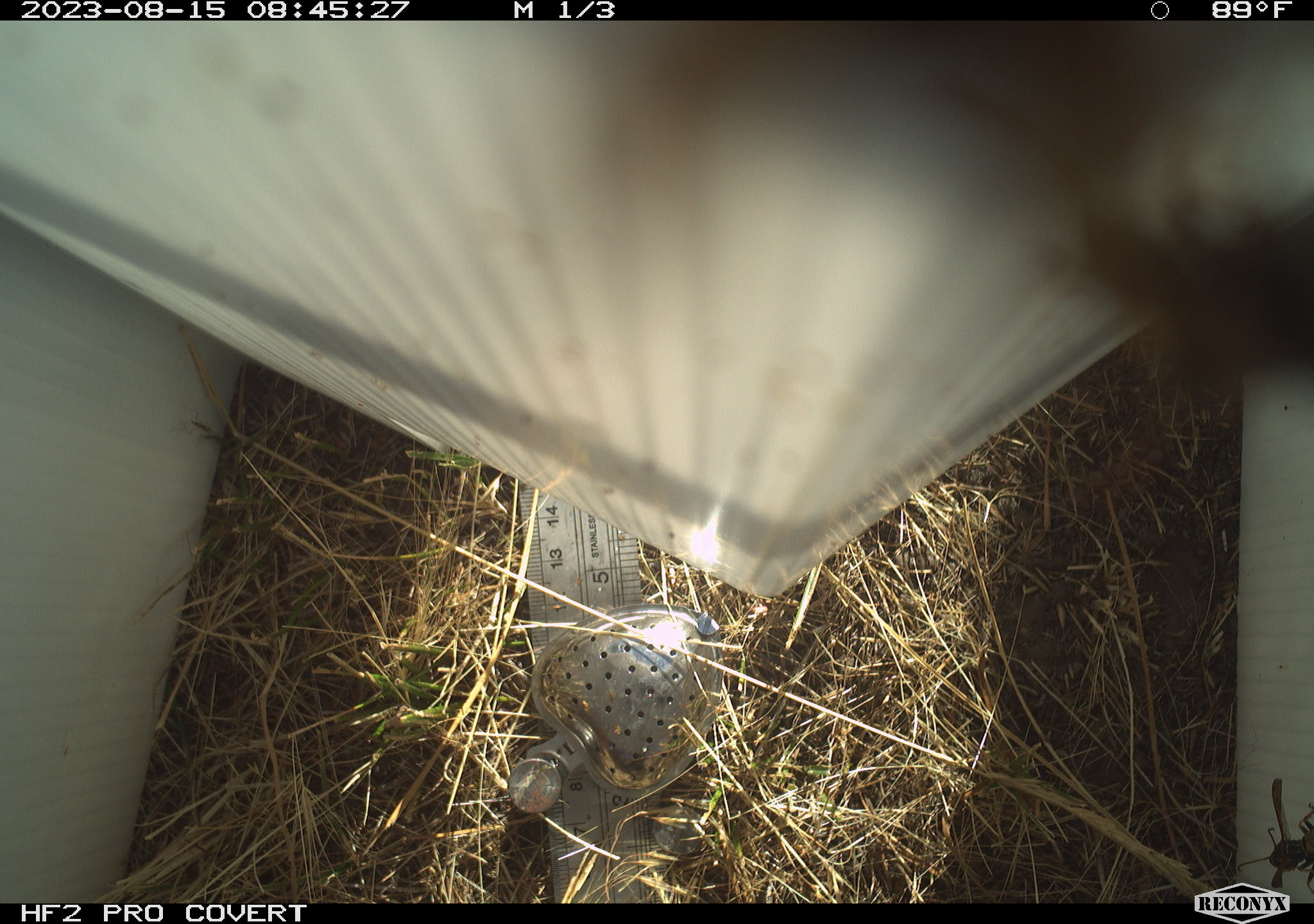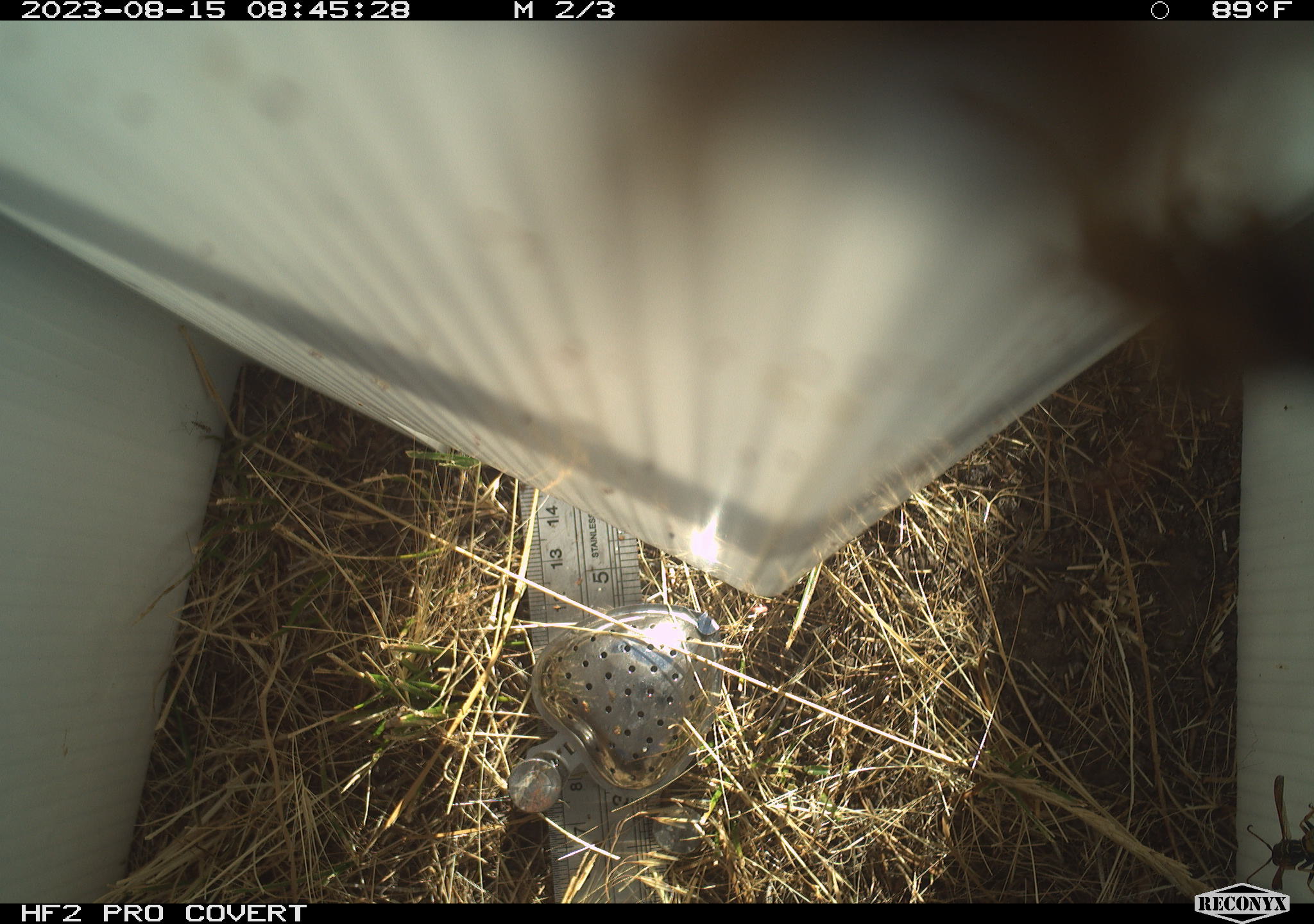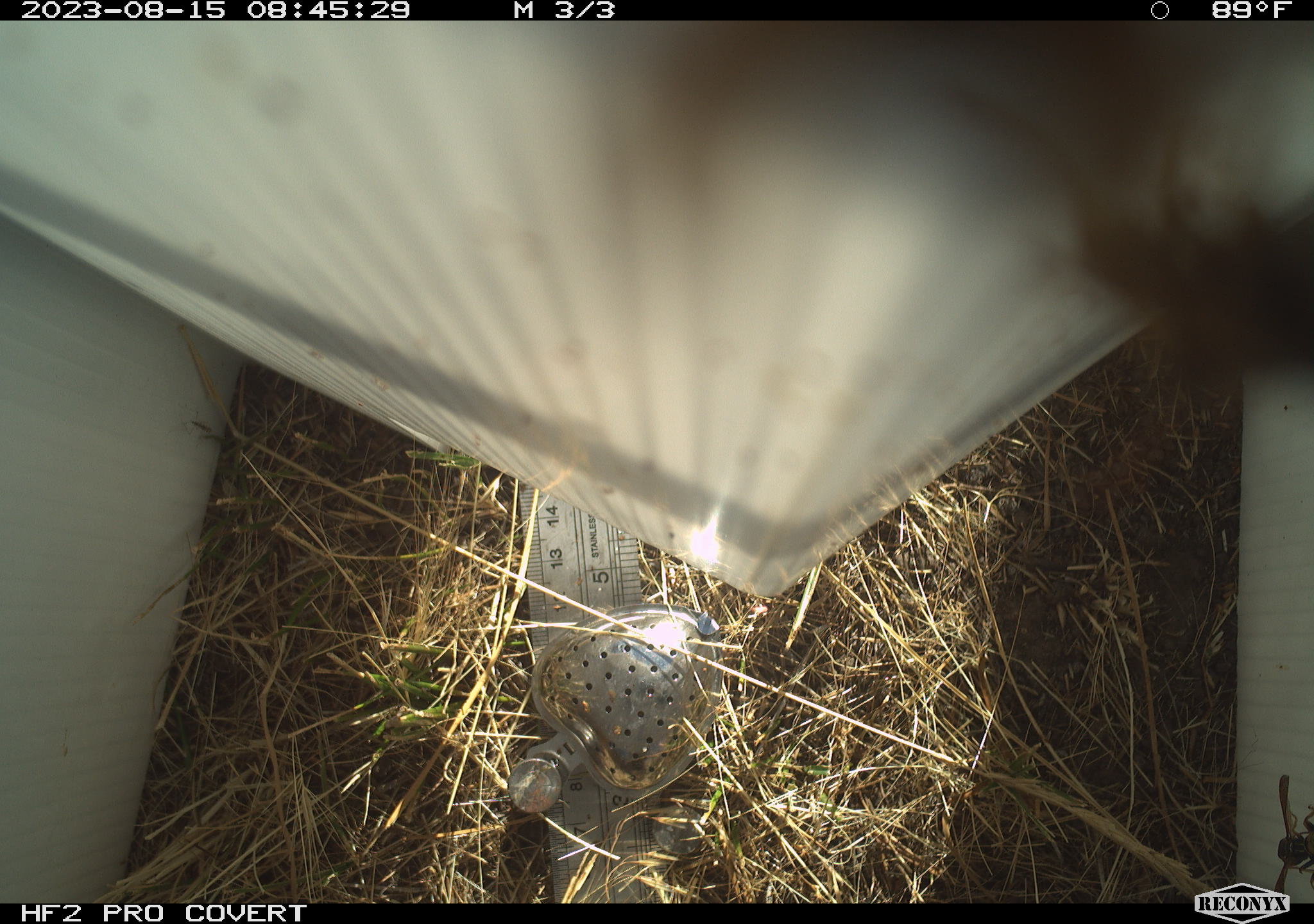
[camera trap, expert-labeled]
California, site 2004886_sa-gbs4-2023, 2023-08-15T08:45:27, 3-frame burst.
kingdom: Animalia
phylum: Arthropoda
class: Insecta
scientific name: Insecta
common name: insect